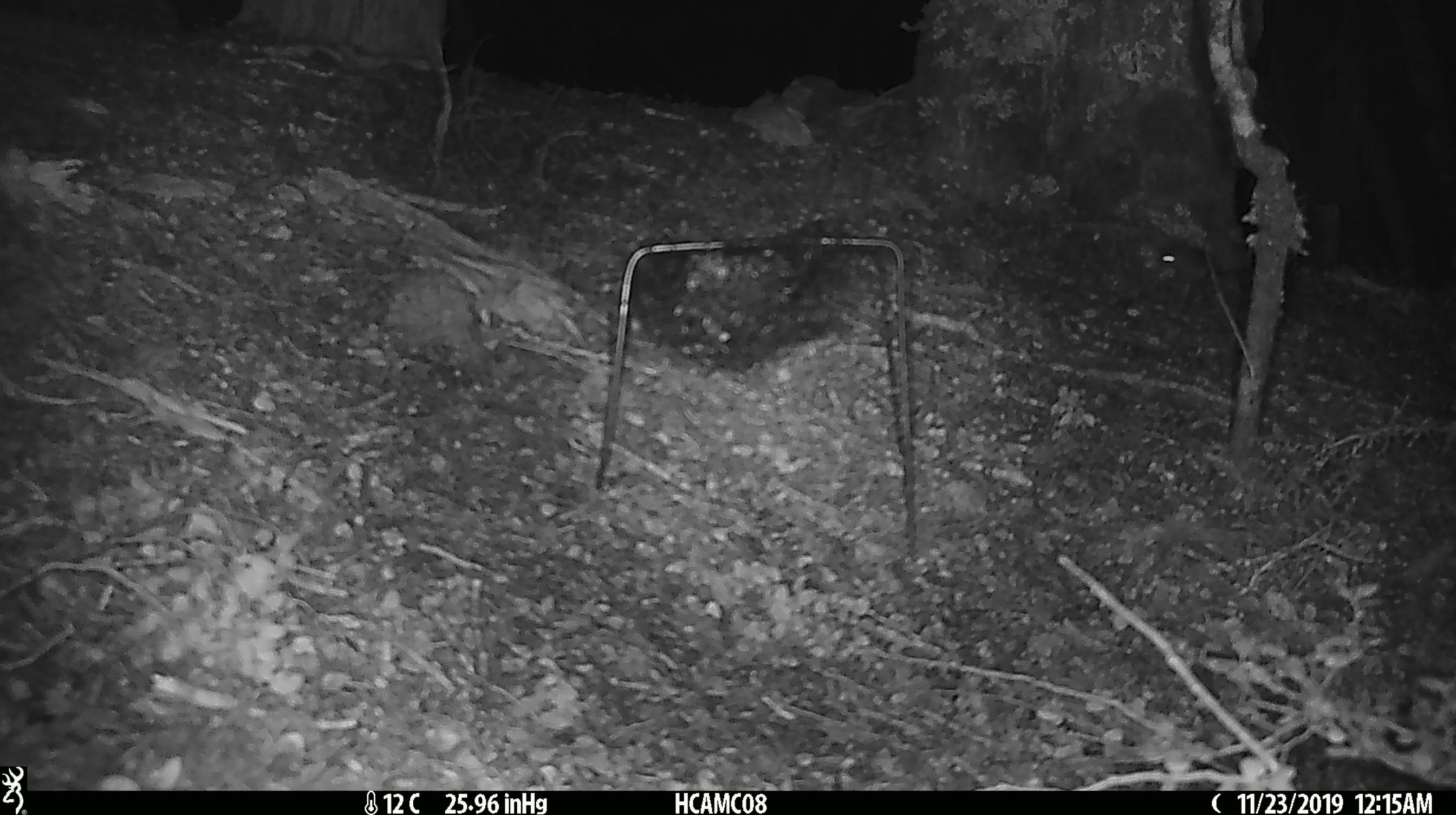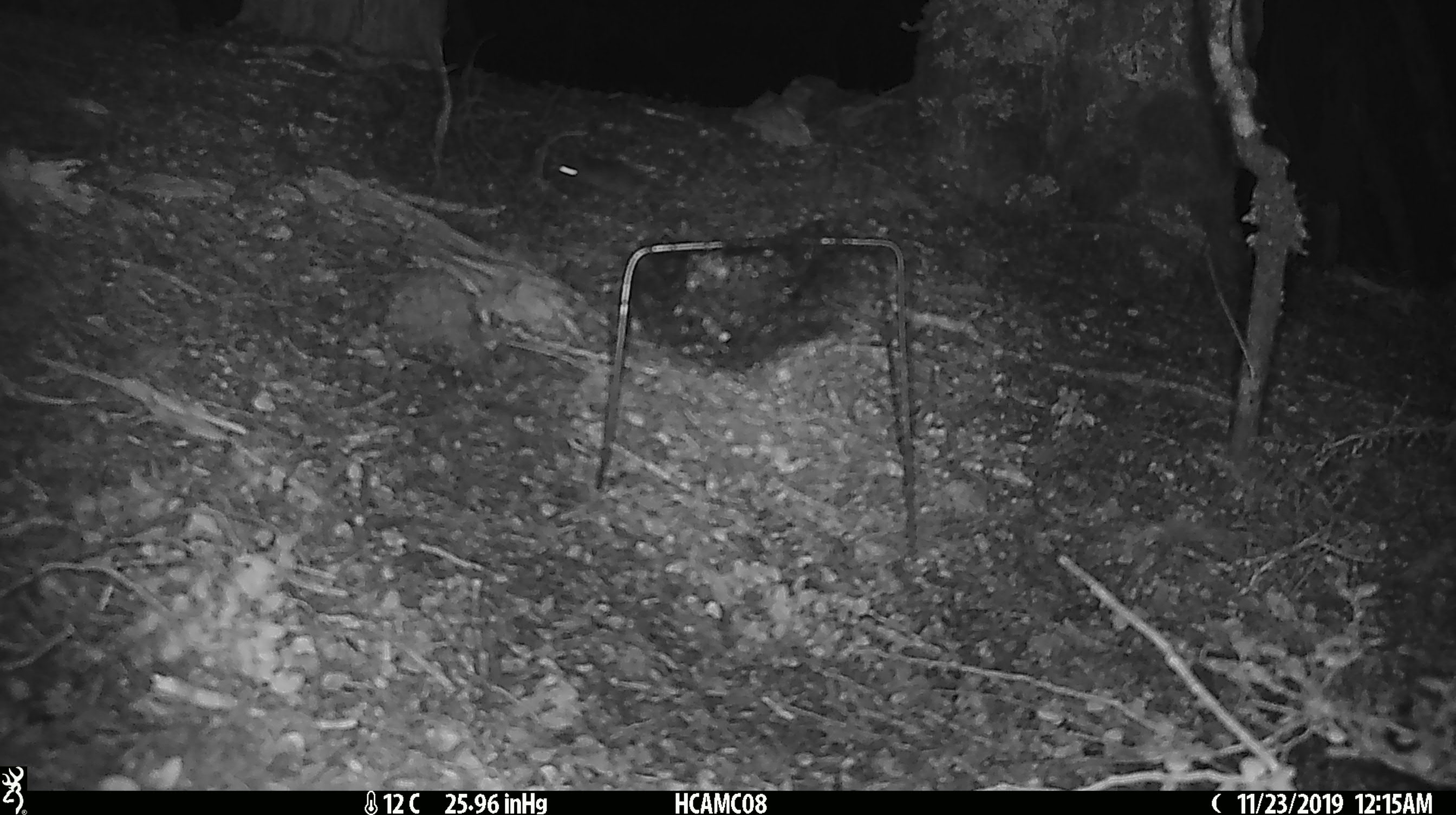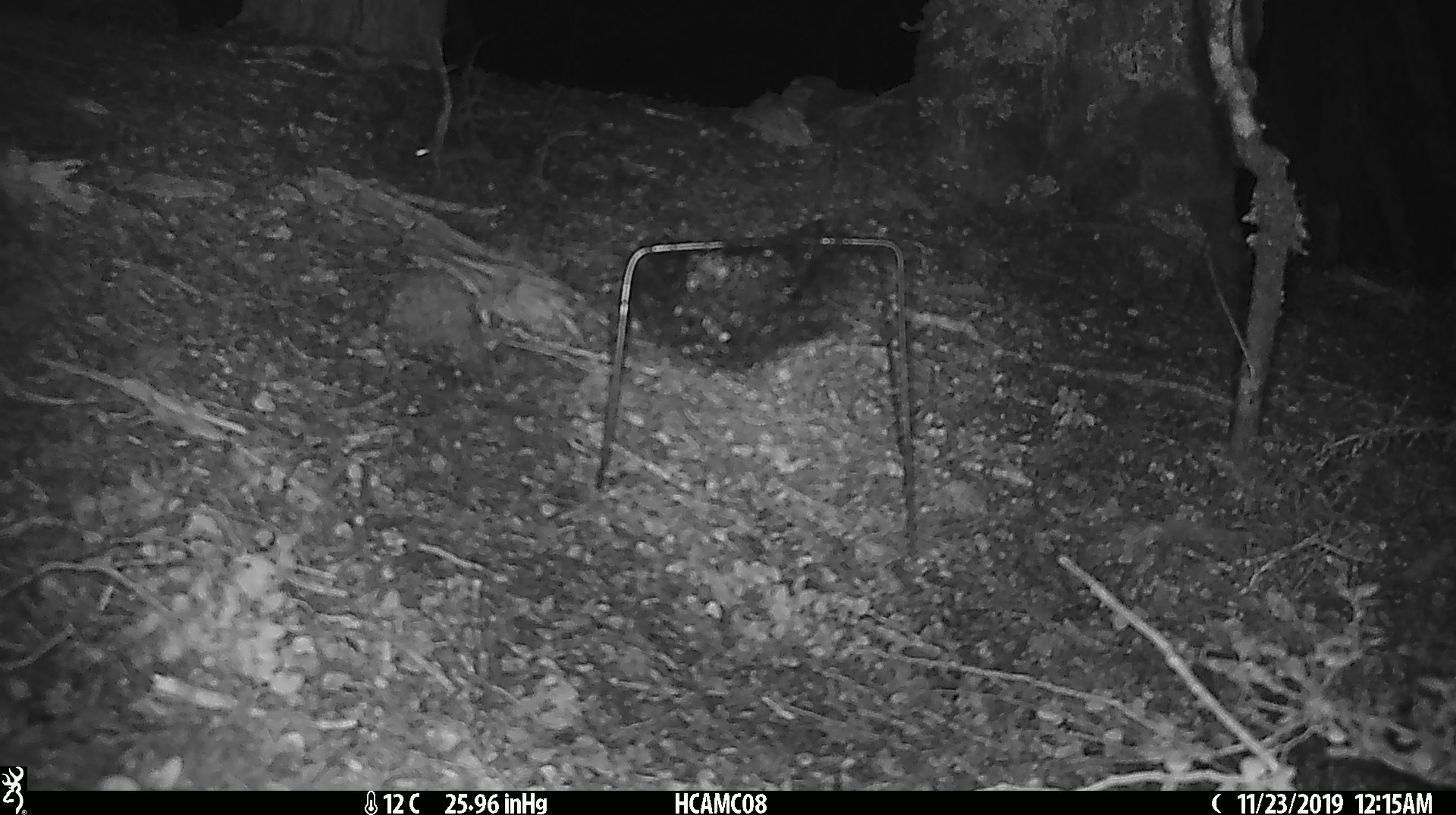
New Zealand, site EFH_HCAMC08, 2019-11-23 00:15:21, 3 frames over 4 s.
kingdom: Animalia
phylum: Chordata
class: Mammalia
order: Rodentia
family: Muridae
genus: Mus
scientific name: Mus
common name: mouse